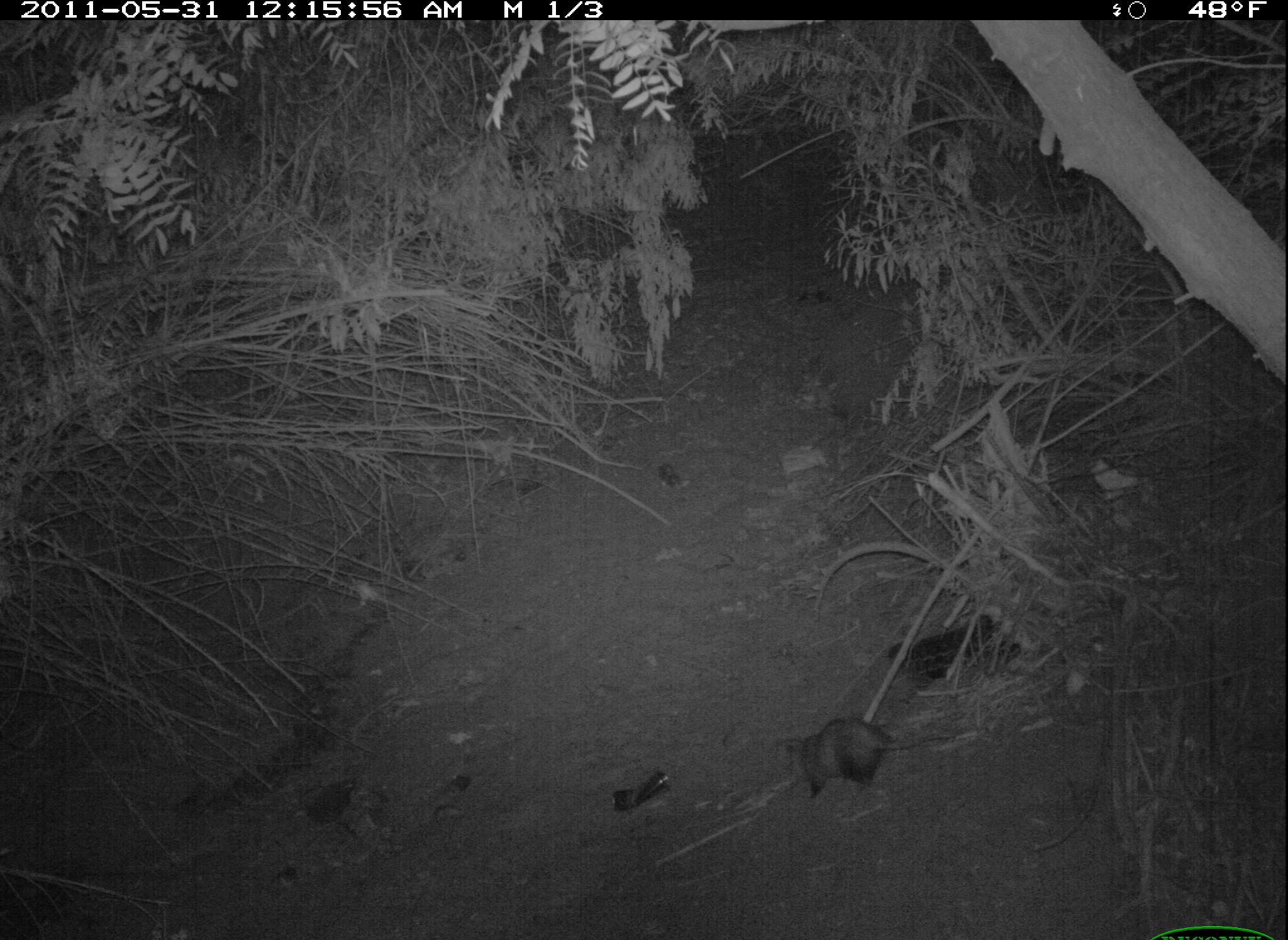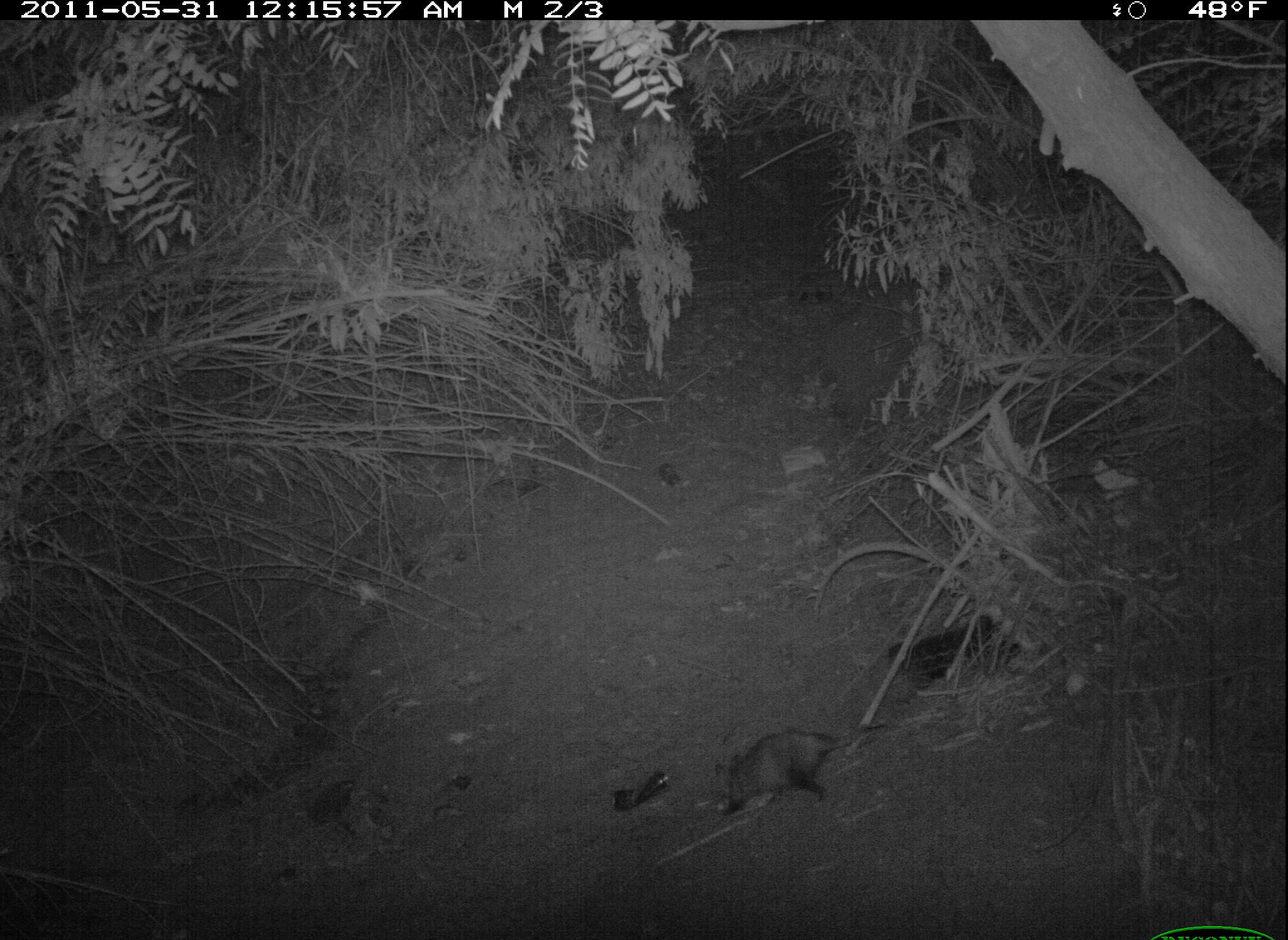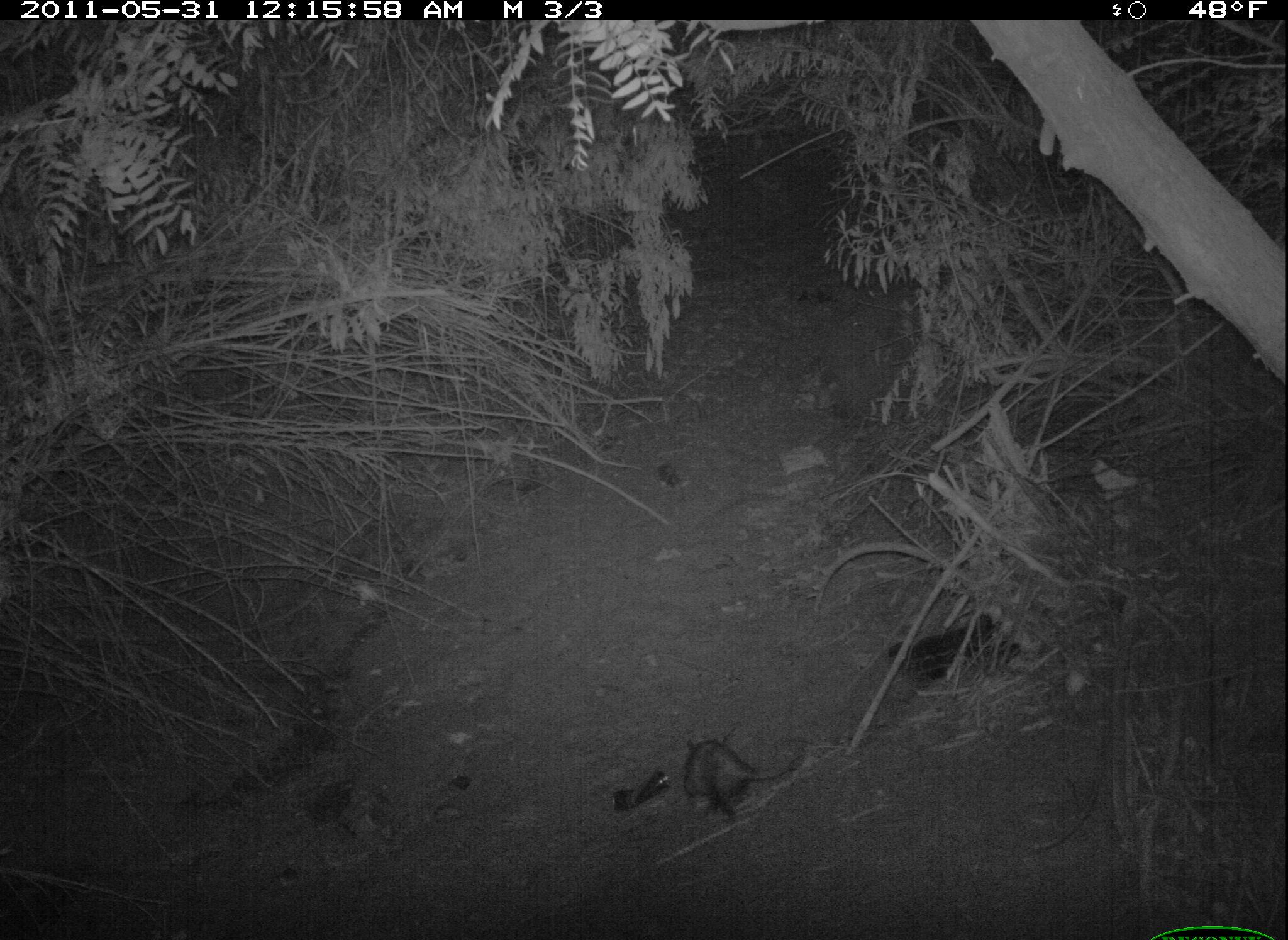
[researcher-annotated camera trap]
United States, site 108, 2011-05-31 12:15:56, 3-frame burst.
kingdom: Animalia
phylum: Chordata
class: Mammalia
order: Didelphimorphia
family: Didelphidae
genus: Didelphis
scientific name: Didelphis virginiana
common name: virginia opossum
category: opossum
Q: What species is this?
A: Opossum (virginia opossum) (Didelphis virginiana).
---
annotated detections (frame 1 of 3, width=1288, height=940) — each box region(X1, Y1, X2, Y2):
opossum: region(782, 712, 913, 812)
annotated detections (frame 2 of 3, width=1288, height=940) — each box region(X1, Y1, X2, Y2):
opossum: region(718, 717, 850, 833)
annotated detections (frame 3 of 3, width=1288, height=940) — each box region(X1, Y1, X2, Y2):
opossum: region(675, 718, 810, 833)